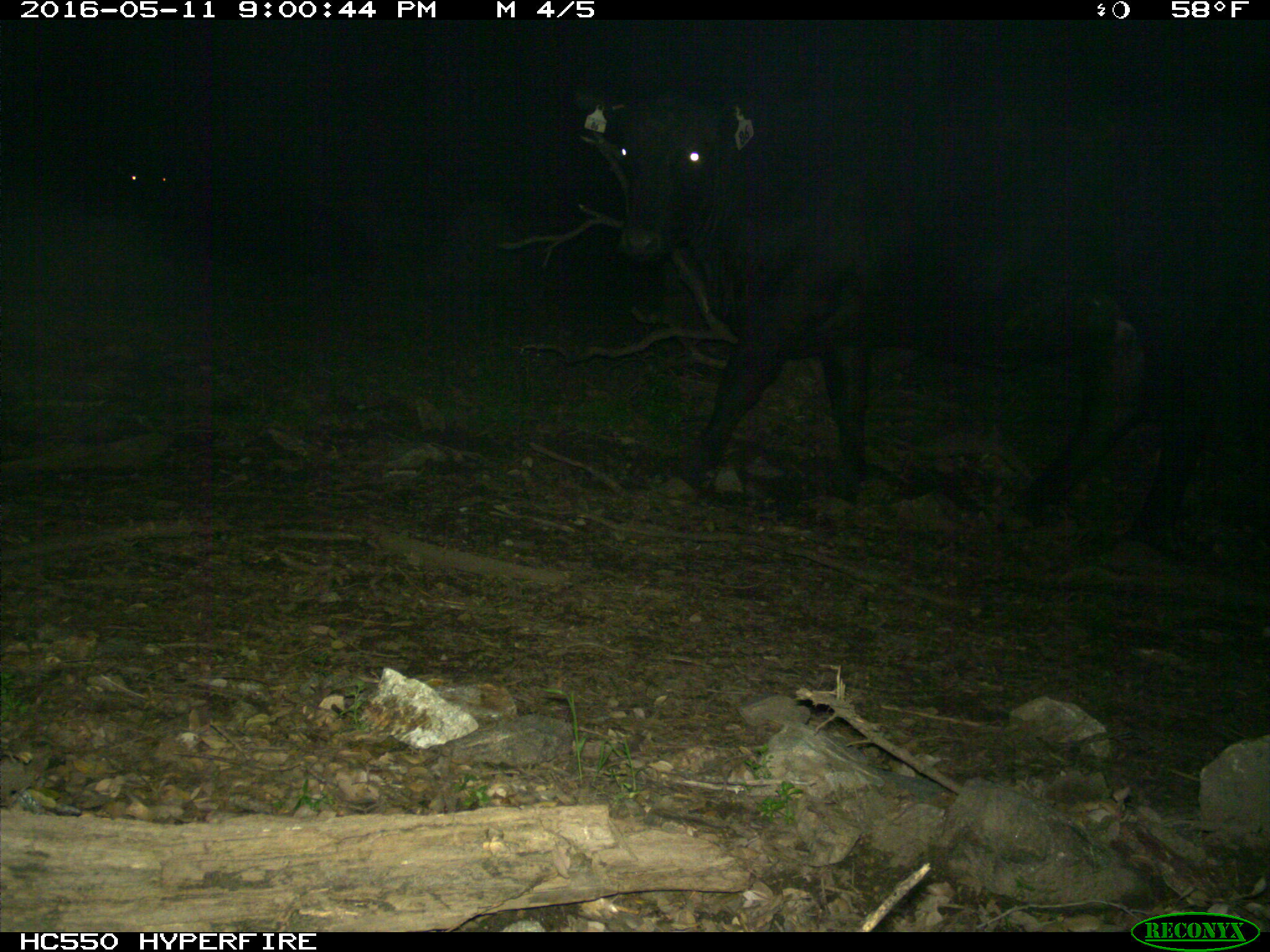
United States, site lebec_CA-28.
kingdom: Animalia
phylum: Chordata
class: Mammalia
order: Artiodactyla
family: Bovidae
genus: Bos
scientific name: Bos taurus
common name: domestic cow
Bos taurus (domestic cow).